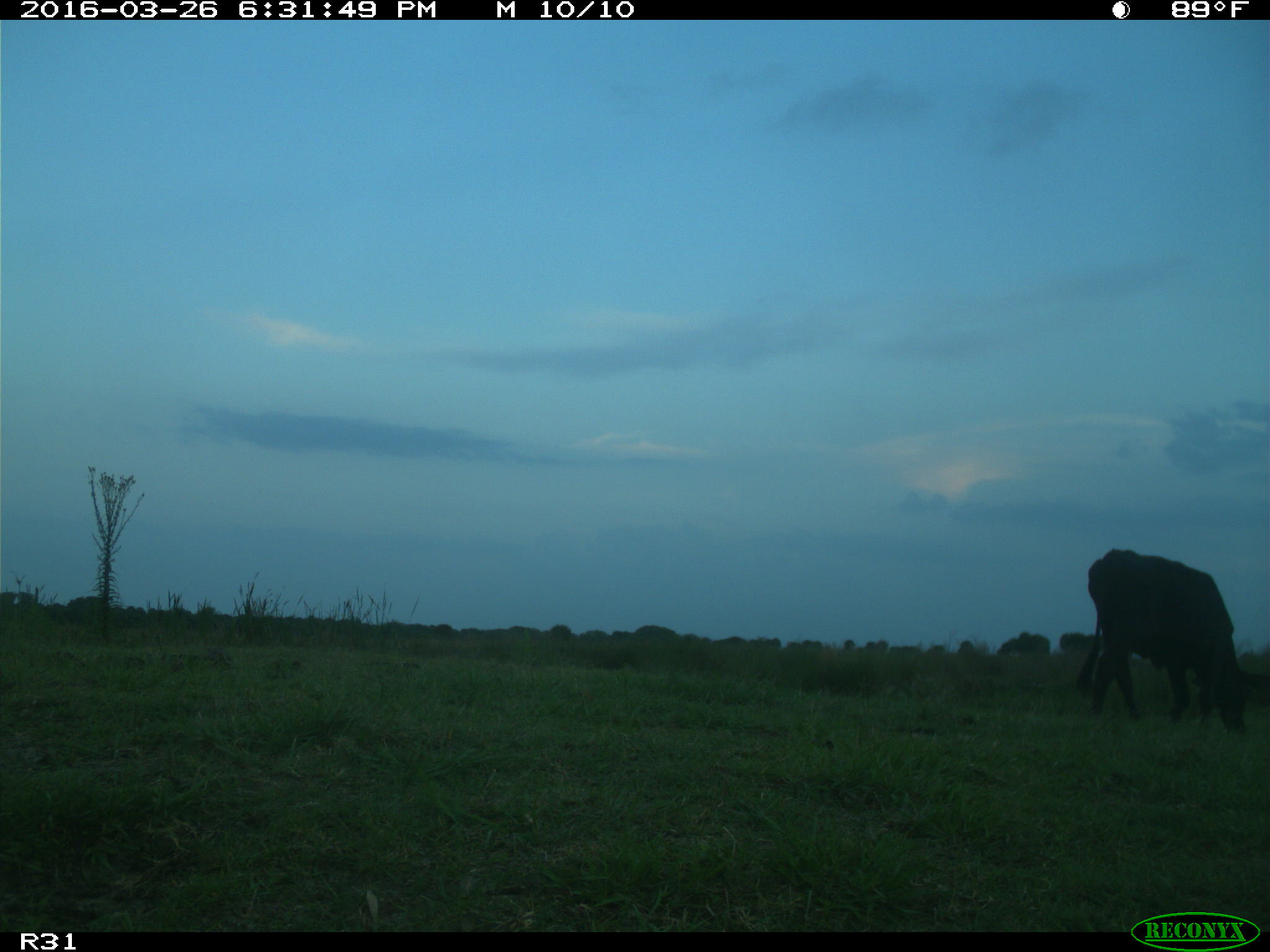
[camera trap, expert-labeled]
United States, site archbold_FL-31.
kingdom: Animalia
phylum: Chordata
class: Mammalia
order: Artiodactyla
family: Bovidae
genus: Bos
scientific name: Bos taurus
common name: domestic cow